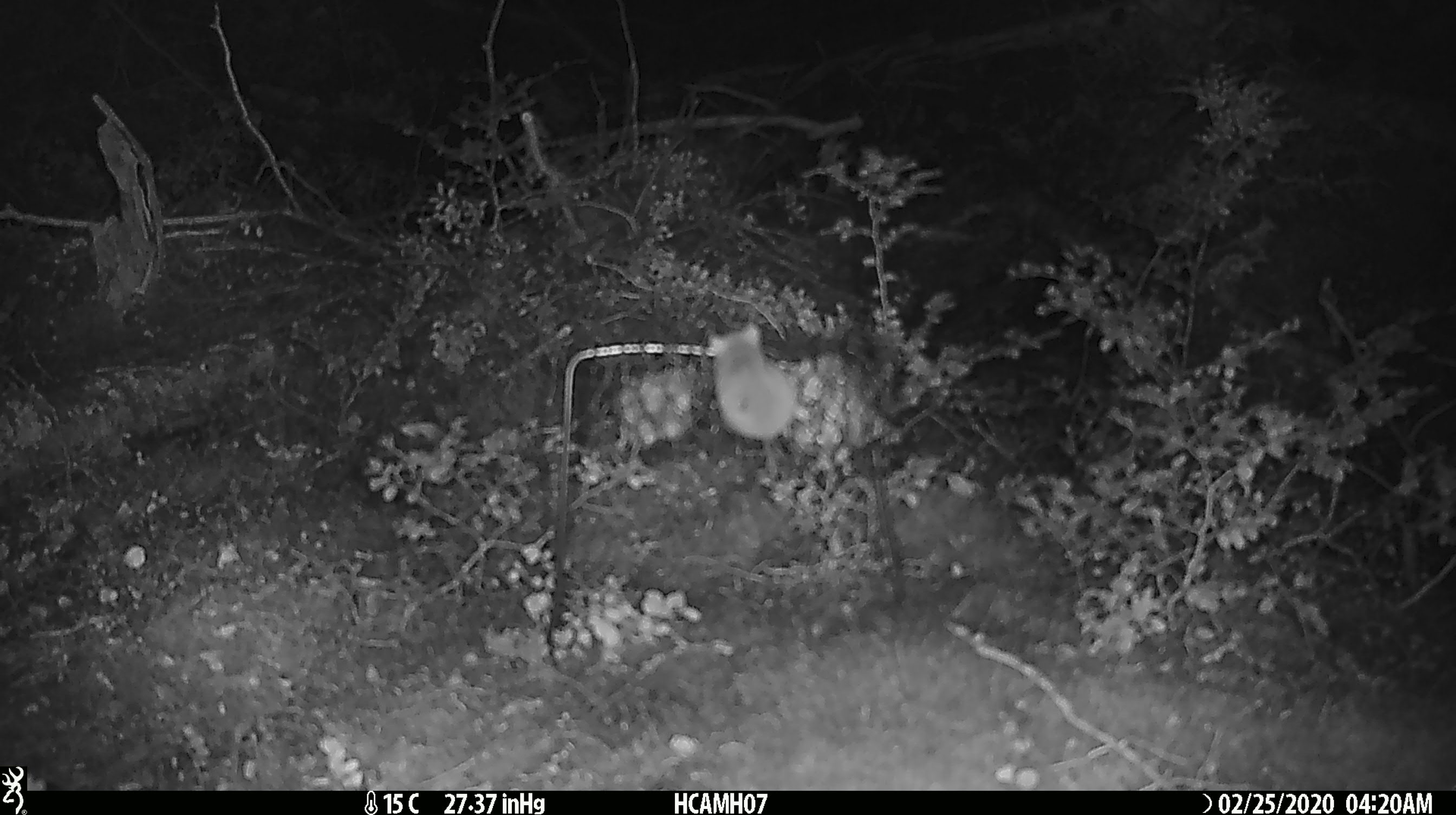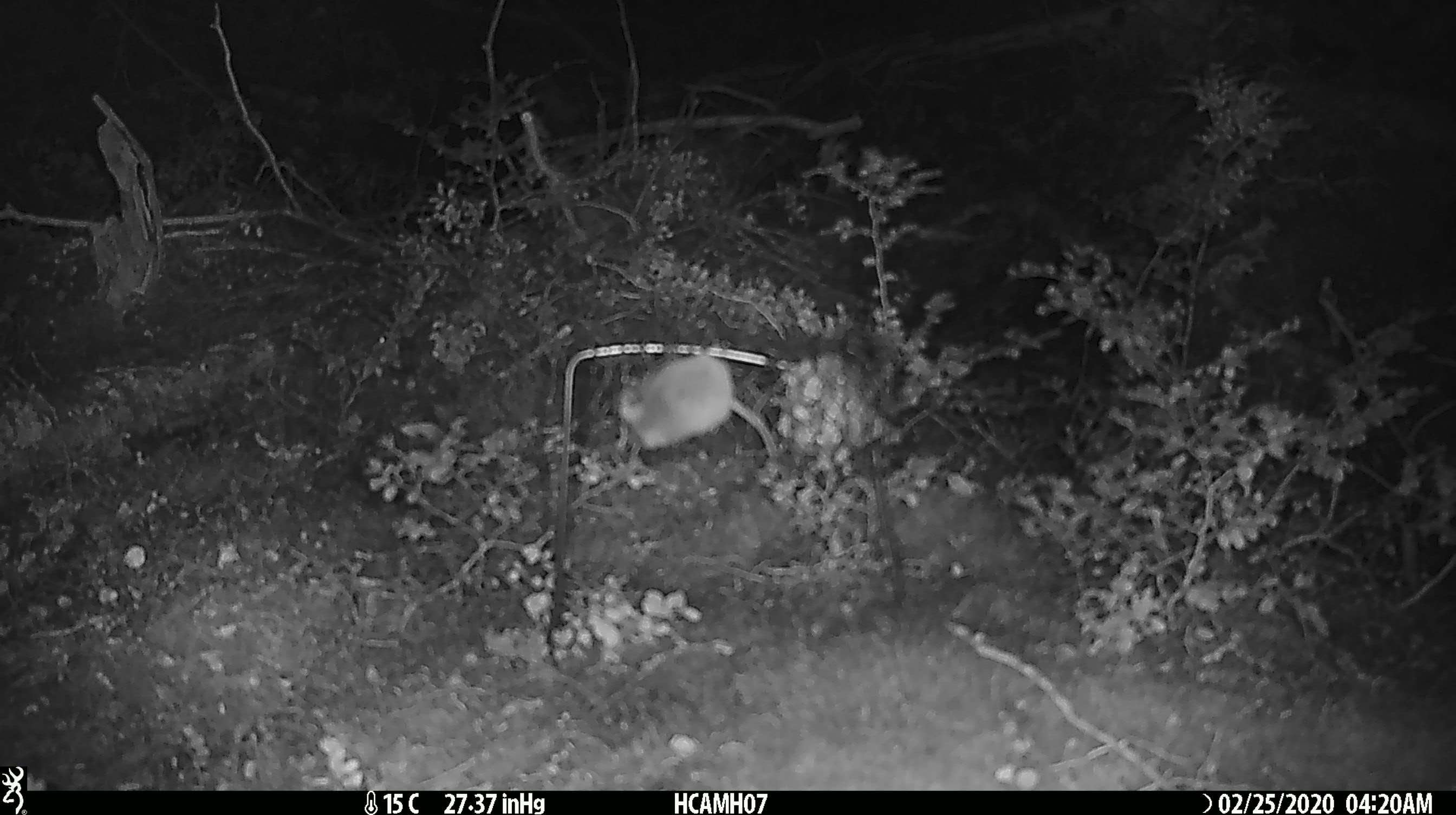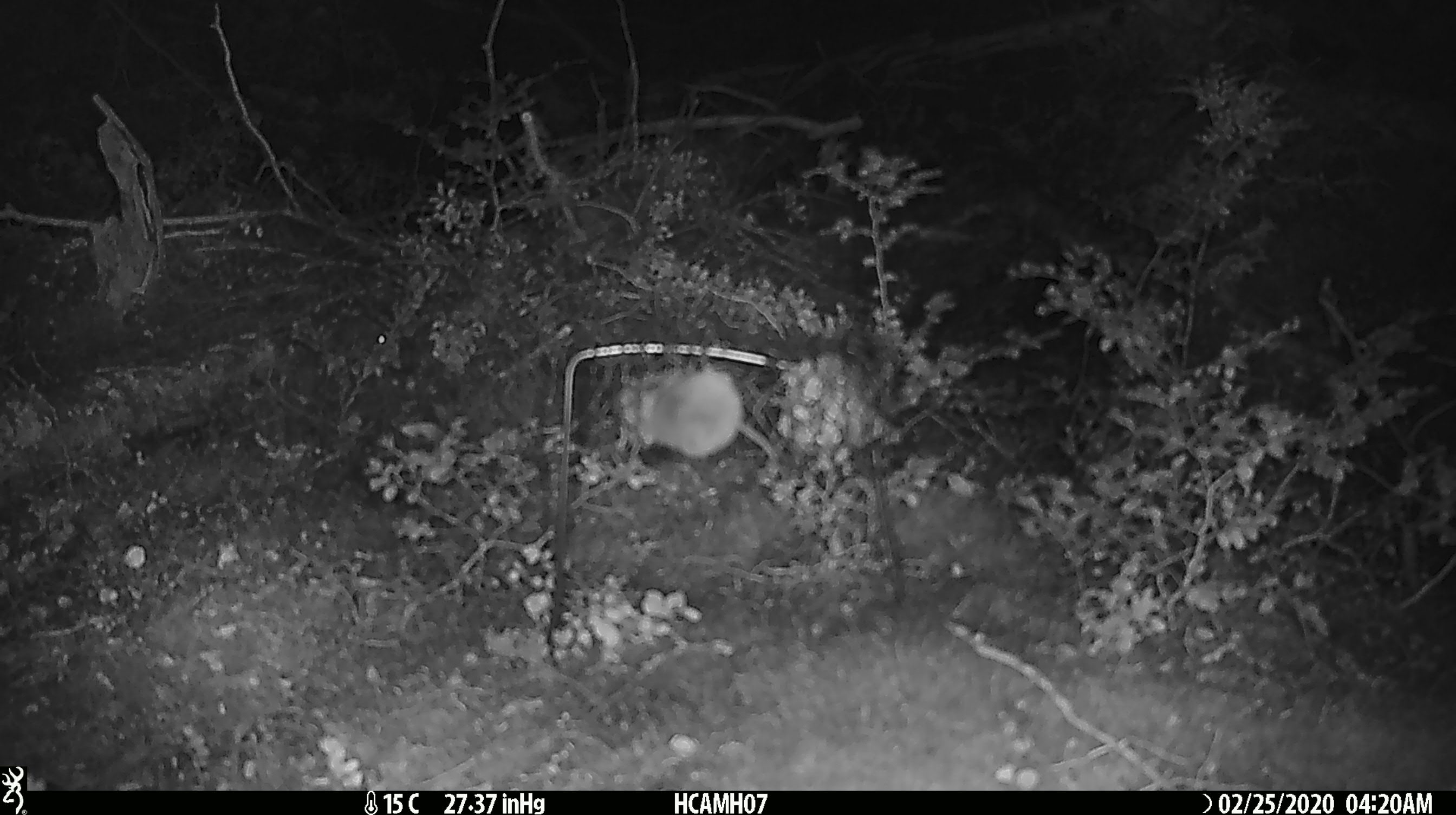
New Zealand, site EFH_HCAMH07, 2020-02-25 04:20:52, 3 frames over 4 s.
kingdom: Animalia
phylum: Chordata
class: Mammalia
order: Rodentia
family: Muridae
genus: Mus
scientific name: Mus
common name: mouse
Mouse (Mus).